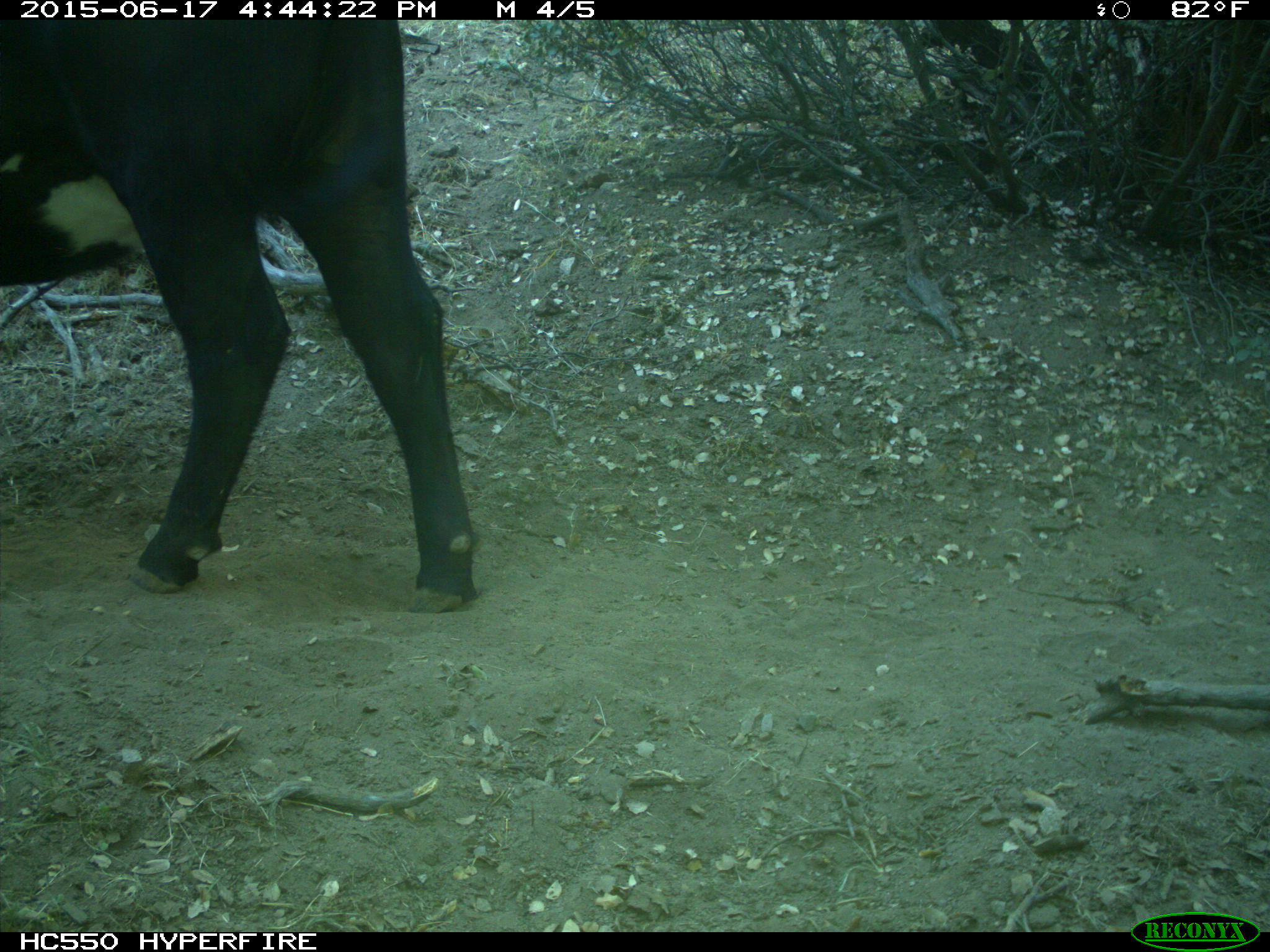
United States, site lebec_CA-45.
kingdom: Animalia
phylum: Chordata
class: Mammalia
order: Artiodactyla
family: Bovidae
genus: Bos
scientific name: Bos taurus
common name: domestic cow